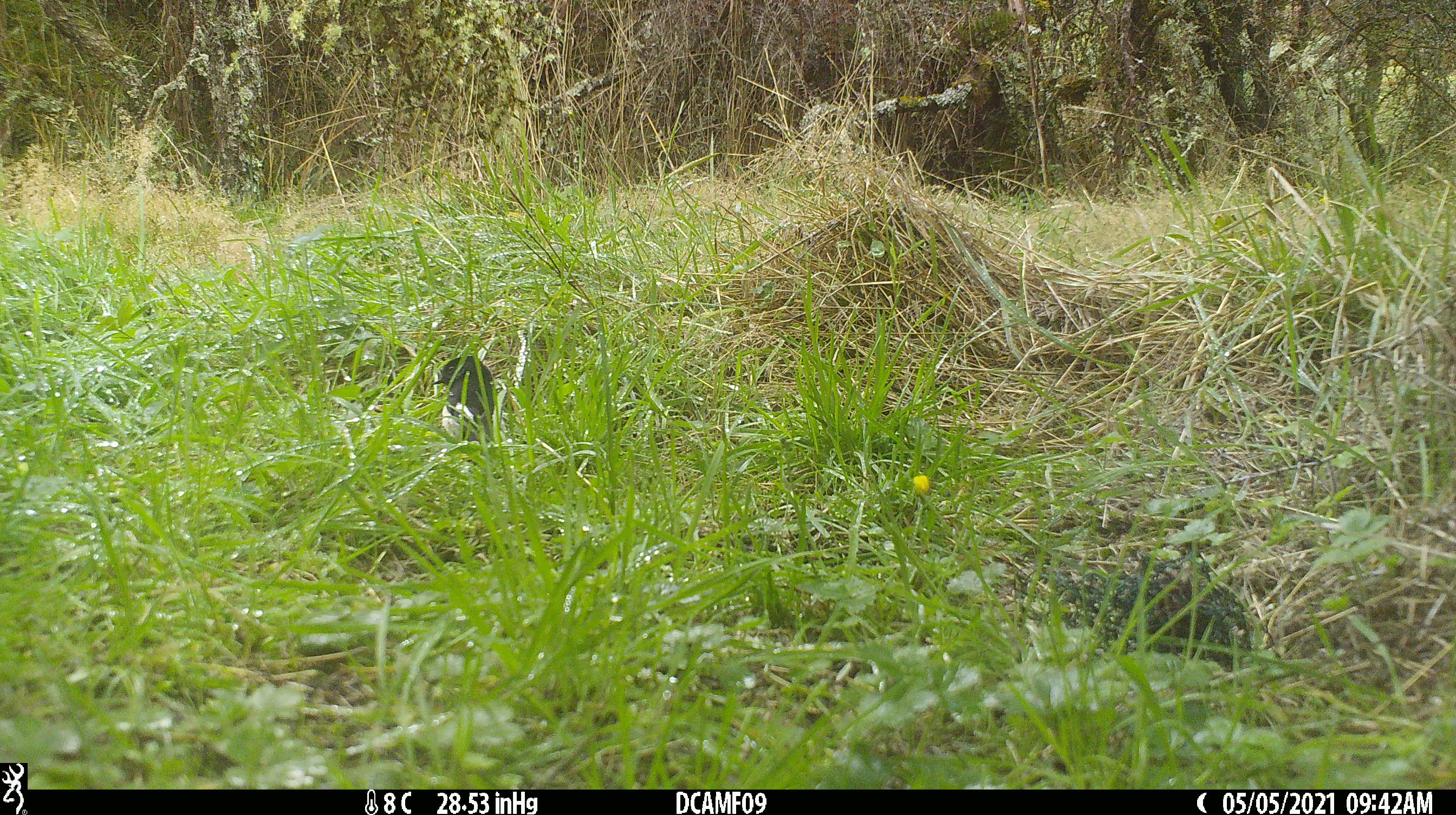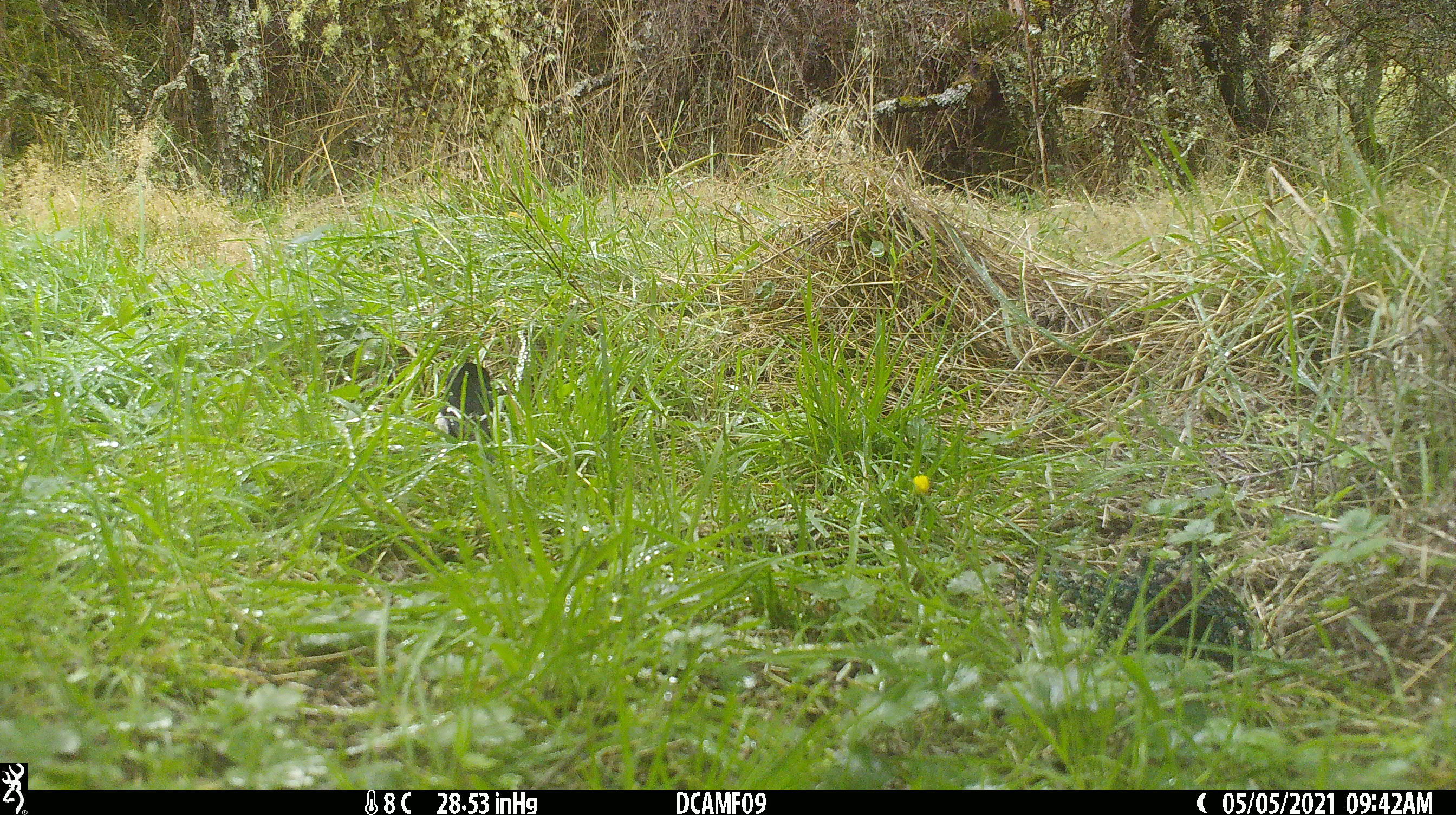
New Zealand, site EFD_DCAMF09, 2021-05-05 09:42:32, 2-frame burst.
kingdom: Animalia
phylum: Chordata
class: Aves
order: Passeriformes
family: Petroicidae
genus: Petroica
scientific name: Petroica macrocephala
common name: tomtit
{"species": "tomtit (Petroica macrocephala)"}